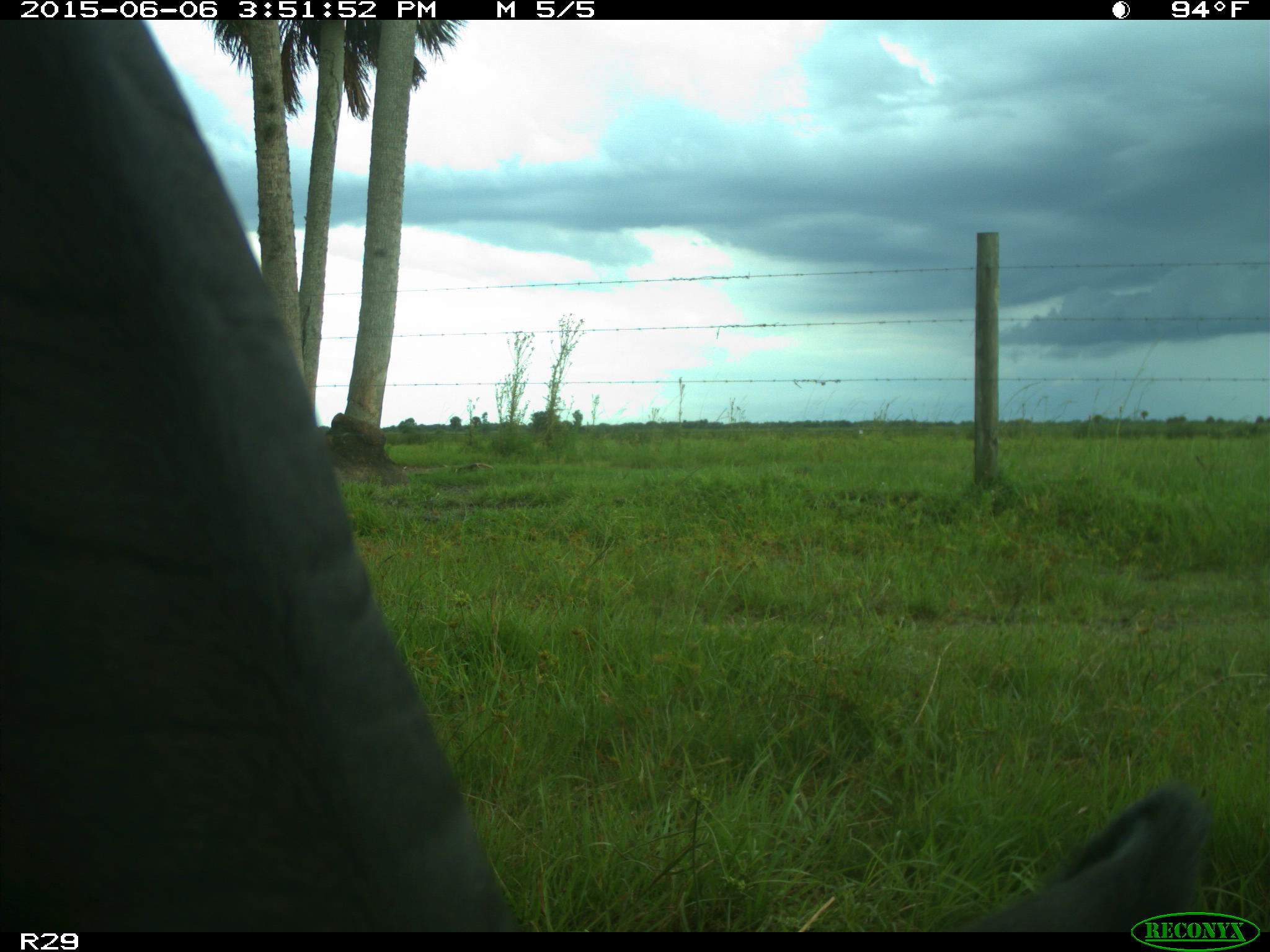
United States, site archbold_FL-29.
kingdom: Animalia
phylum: Chordata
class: Mammalia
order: Artiodactyla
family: Bovidae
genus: Bos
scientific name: Bos taurus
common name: domestic cow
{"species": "Bos taurus (domestic cow)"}